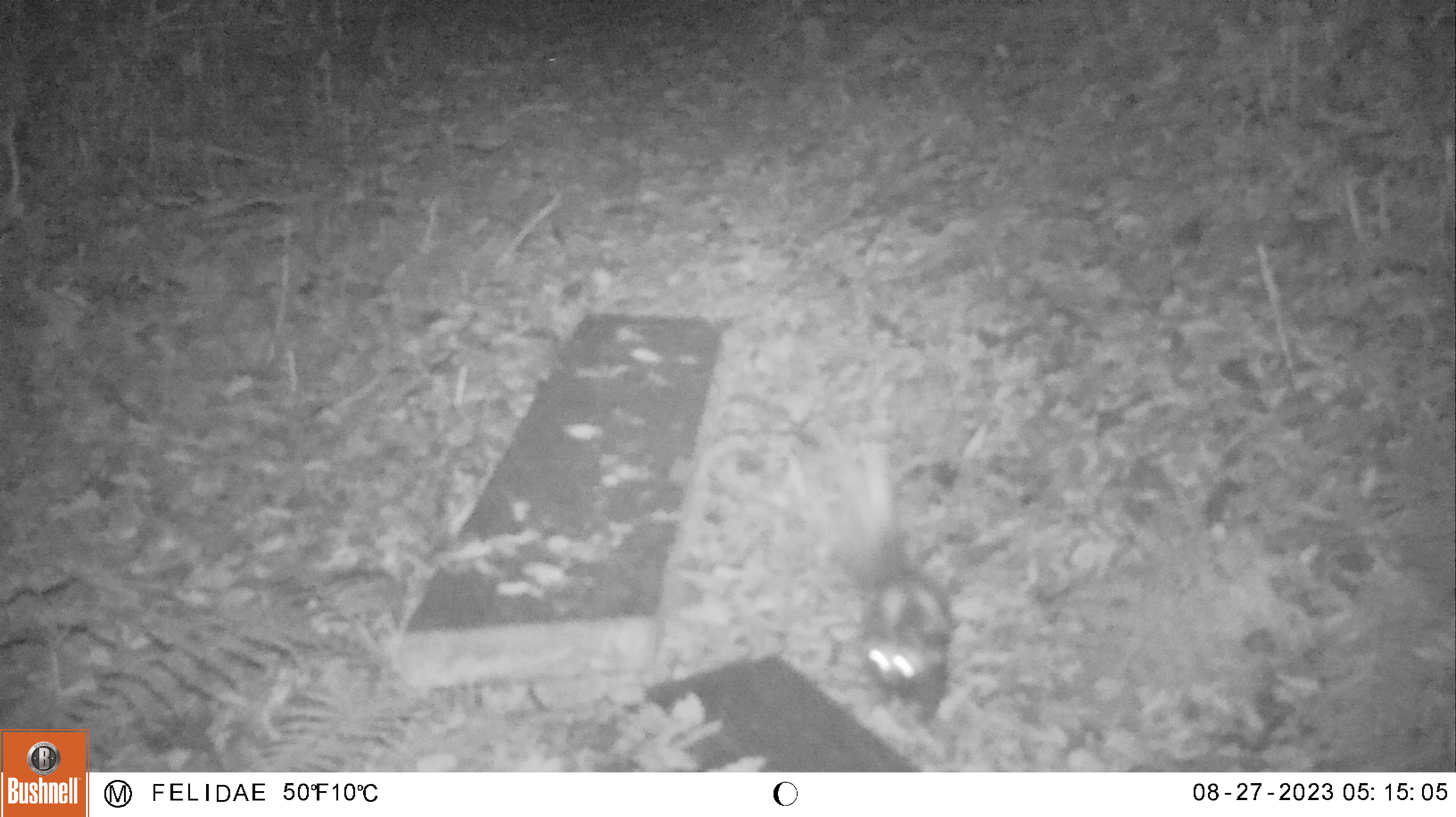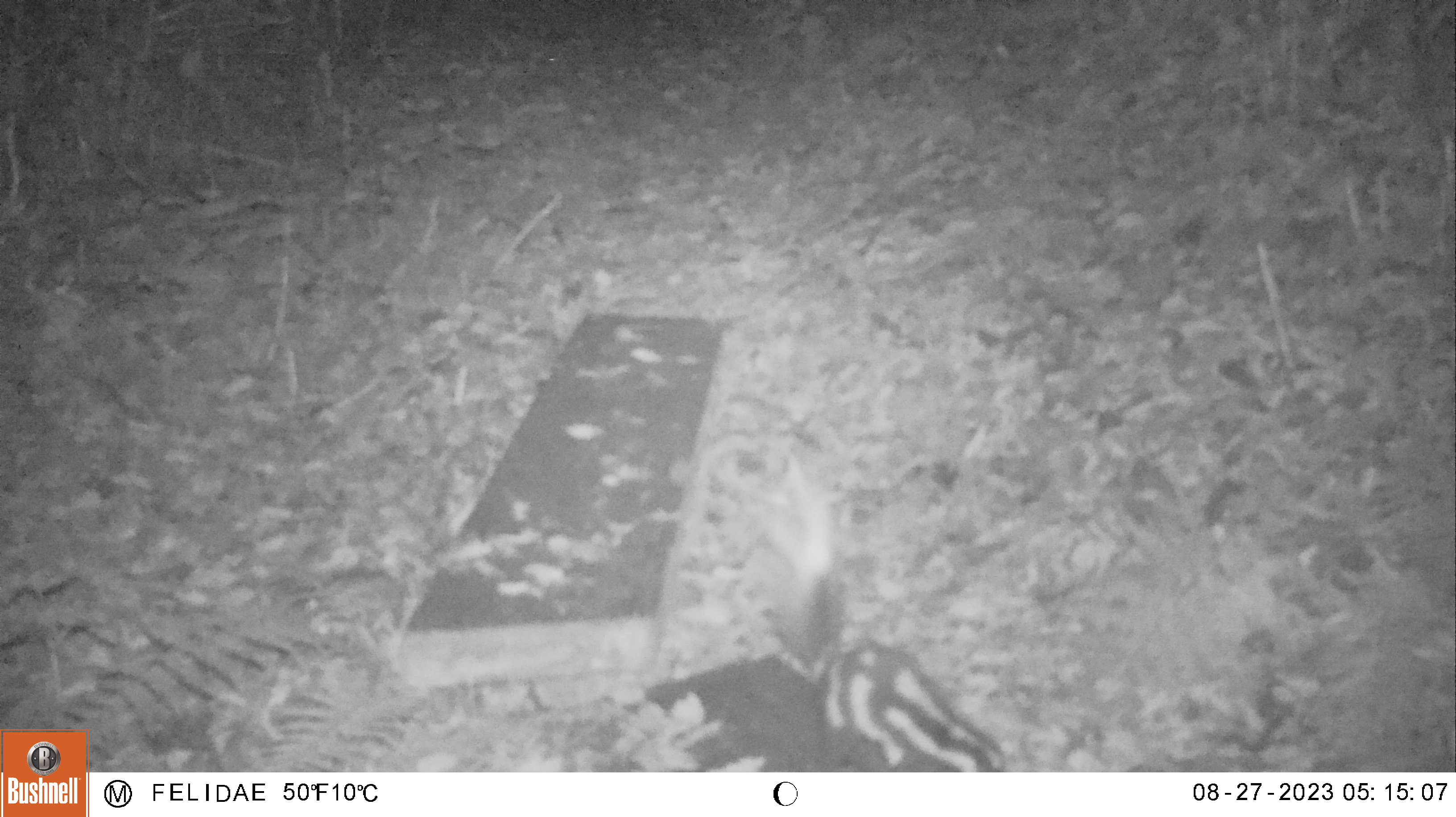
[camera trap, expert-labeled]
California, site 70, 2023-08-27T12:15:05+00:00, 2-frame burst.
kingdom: Animalia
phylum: Chordata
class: Mammalia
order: Carnivora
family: Mephitidae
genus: Spilogale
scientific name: Spilogale gracilis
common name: western spotted skunk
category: spotted skunk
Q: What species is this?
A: Spotted skunk (western spotted skunk) (Spilogale gracilis).